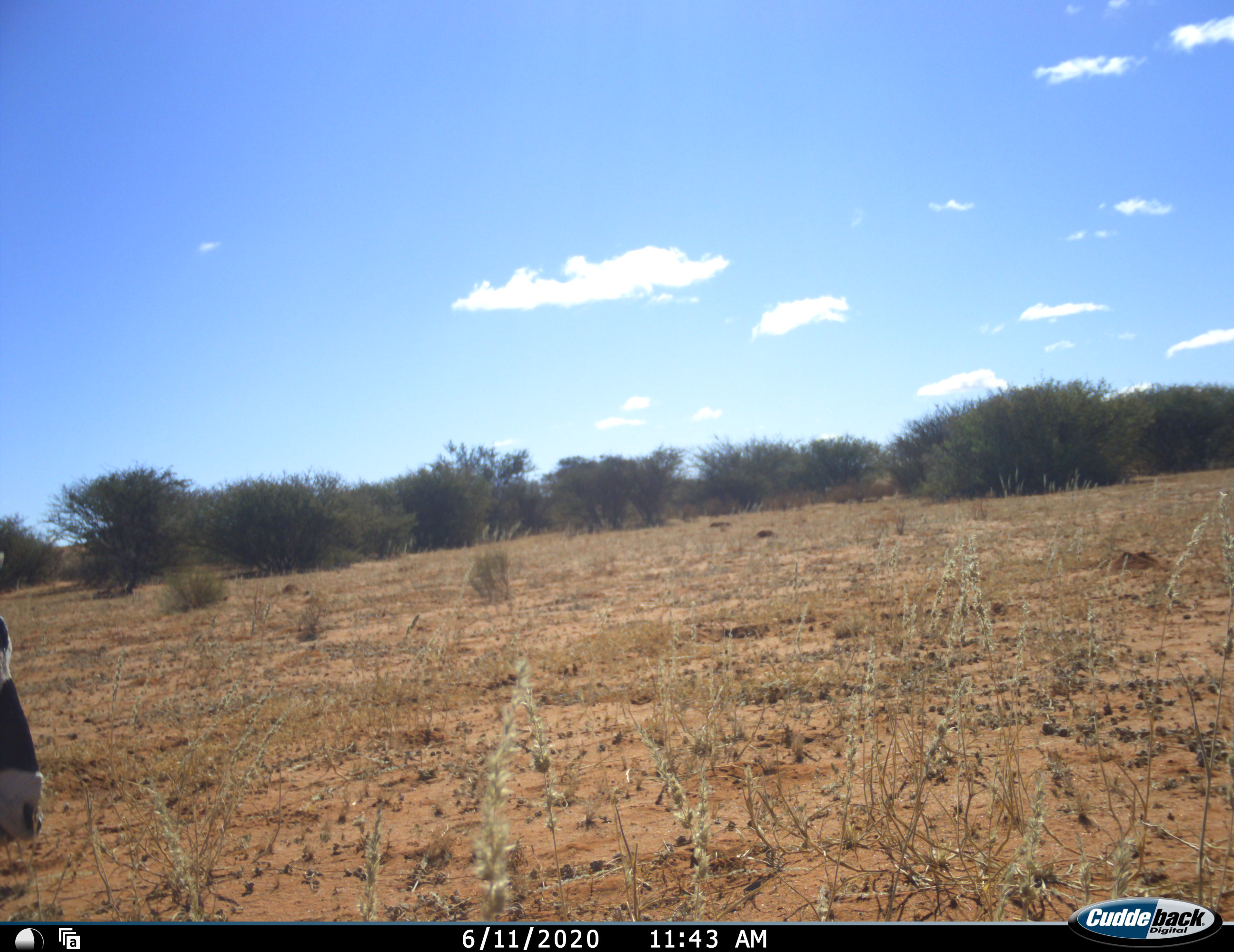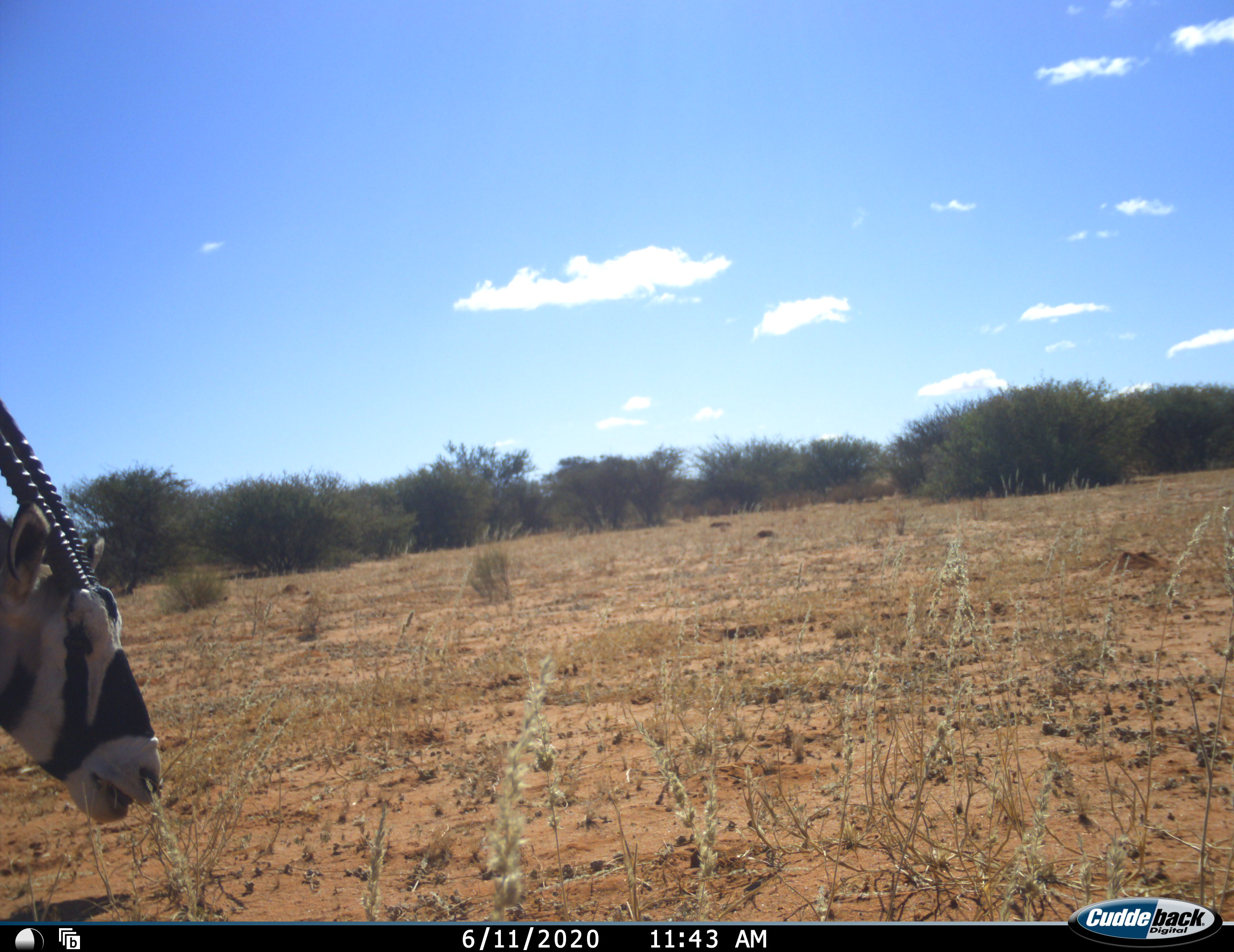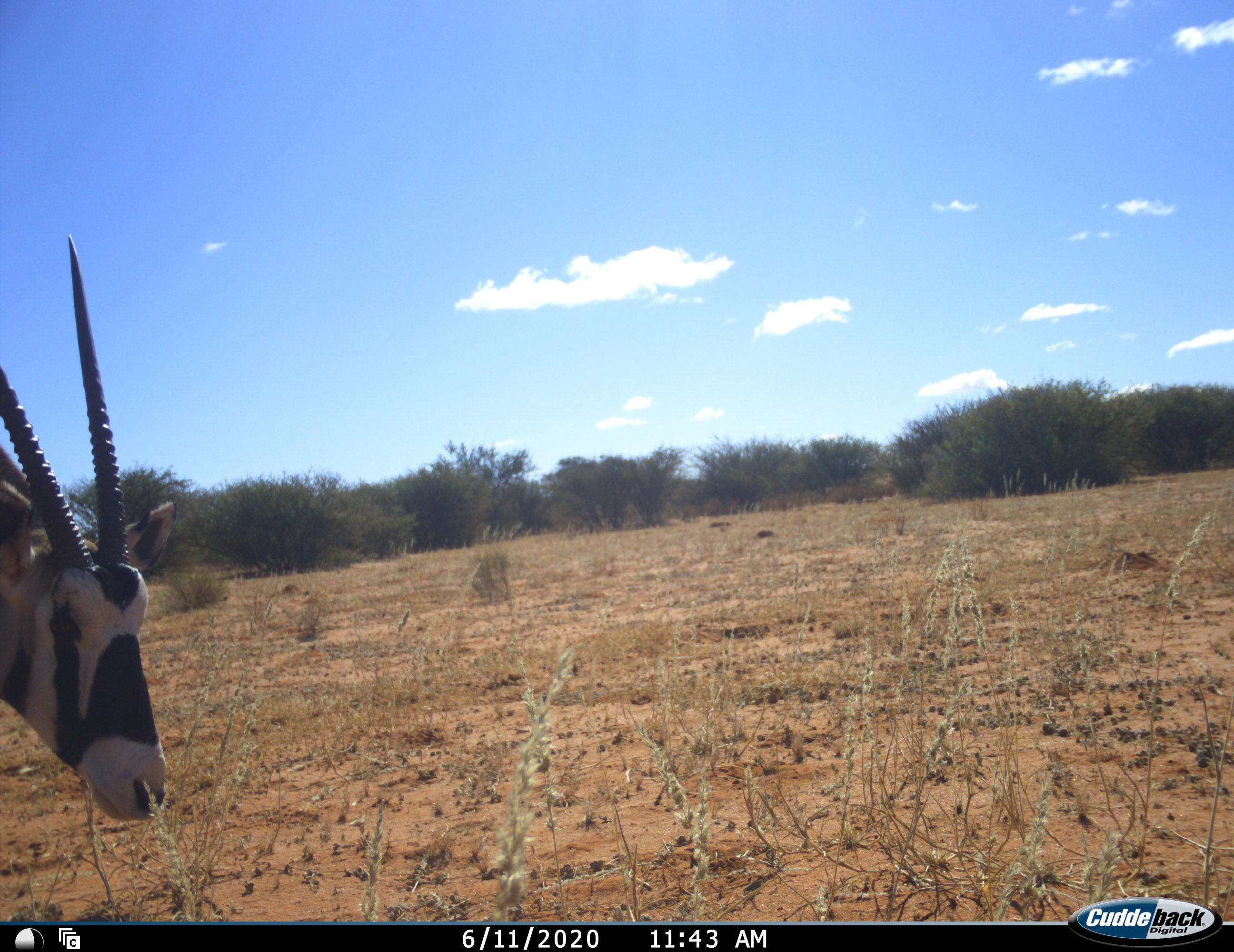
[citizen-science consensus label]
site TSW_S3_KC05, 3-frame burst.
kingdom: Animalia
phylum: Chordata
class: Mammalia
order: Artiodactyla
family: Bovidae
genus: Oryx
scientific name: Oryx gazella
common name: gemsbok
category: oryx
Oryx (gemsbok) (Oryx gazella), count 1. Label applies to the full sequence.